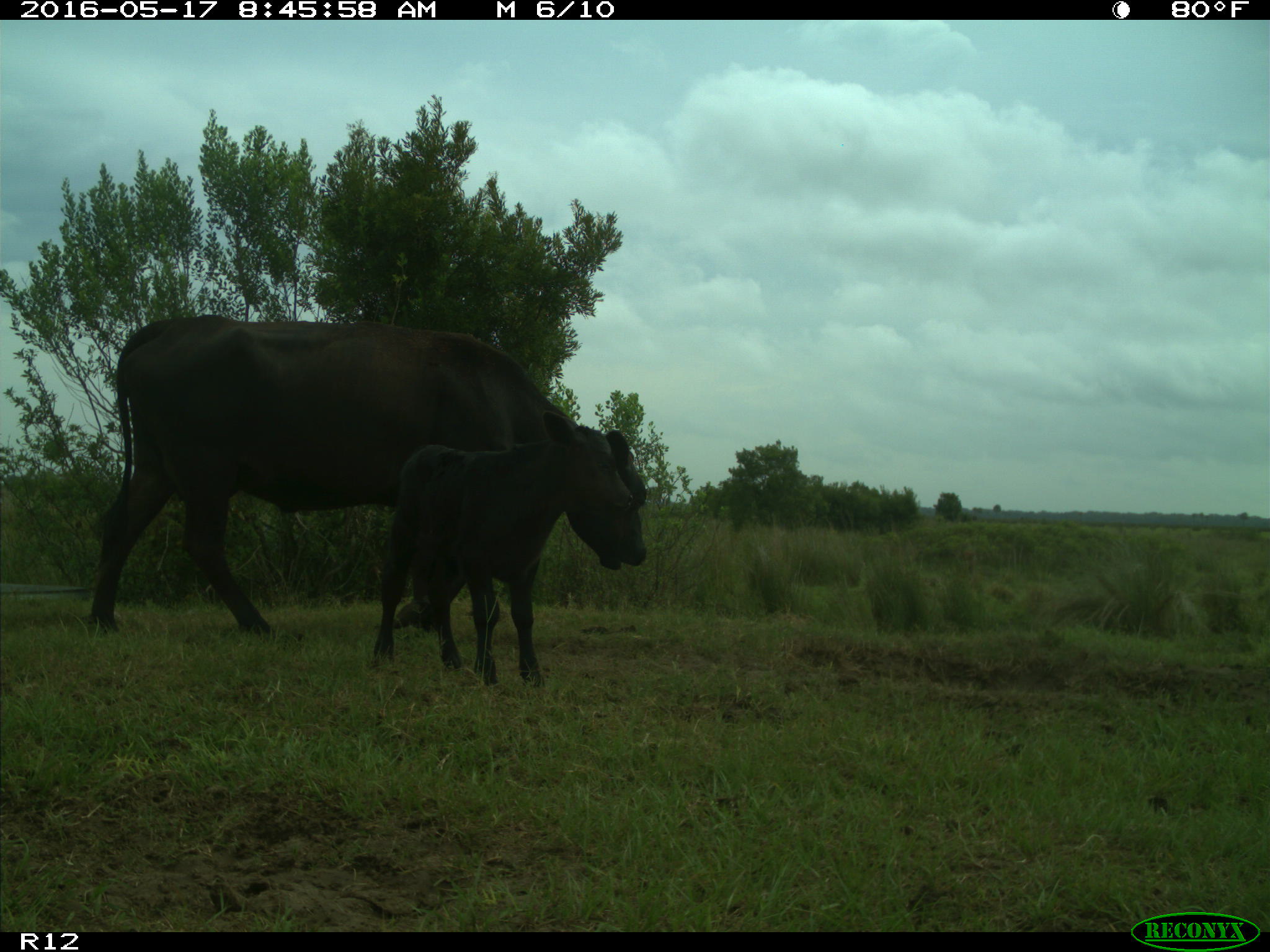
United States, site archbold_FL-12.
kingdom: Animalia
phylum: Chordata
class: Mammalia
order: Artiodactyla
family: Bovidae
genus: Bos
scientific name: Bos taurus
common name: domestic cow